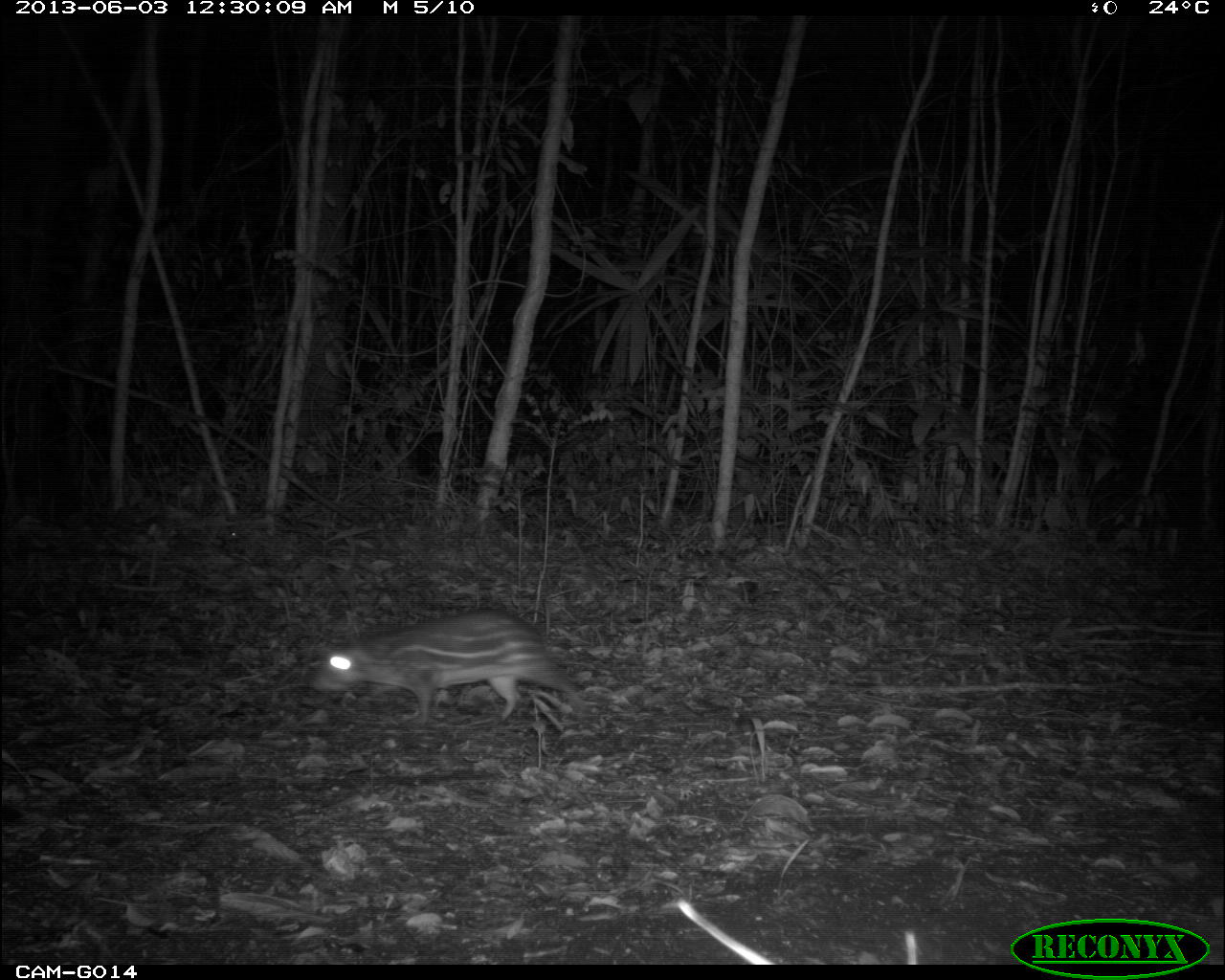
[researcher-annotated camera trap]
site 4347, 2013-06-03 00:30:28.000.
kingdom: Animalia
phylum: Chordata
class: Mammalia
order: Rodentia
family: Cuniculidae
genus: Cuniculus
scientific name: Cuniculus paca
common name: lowland paca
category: agouti paca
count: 1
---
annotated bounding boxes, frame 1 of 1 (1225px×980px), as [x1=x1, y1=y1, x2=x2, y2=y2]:
agouti paca: [x1=306, y1=607, x2=587, y2=725]